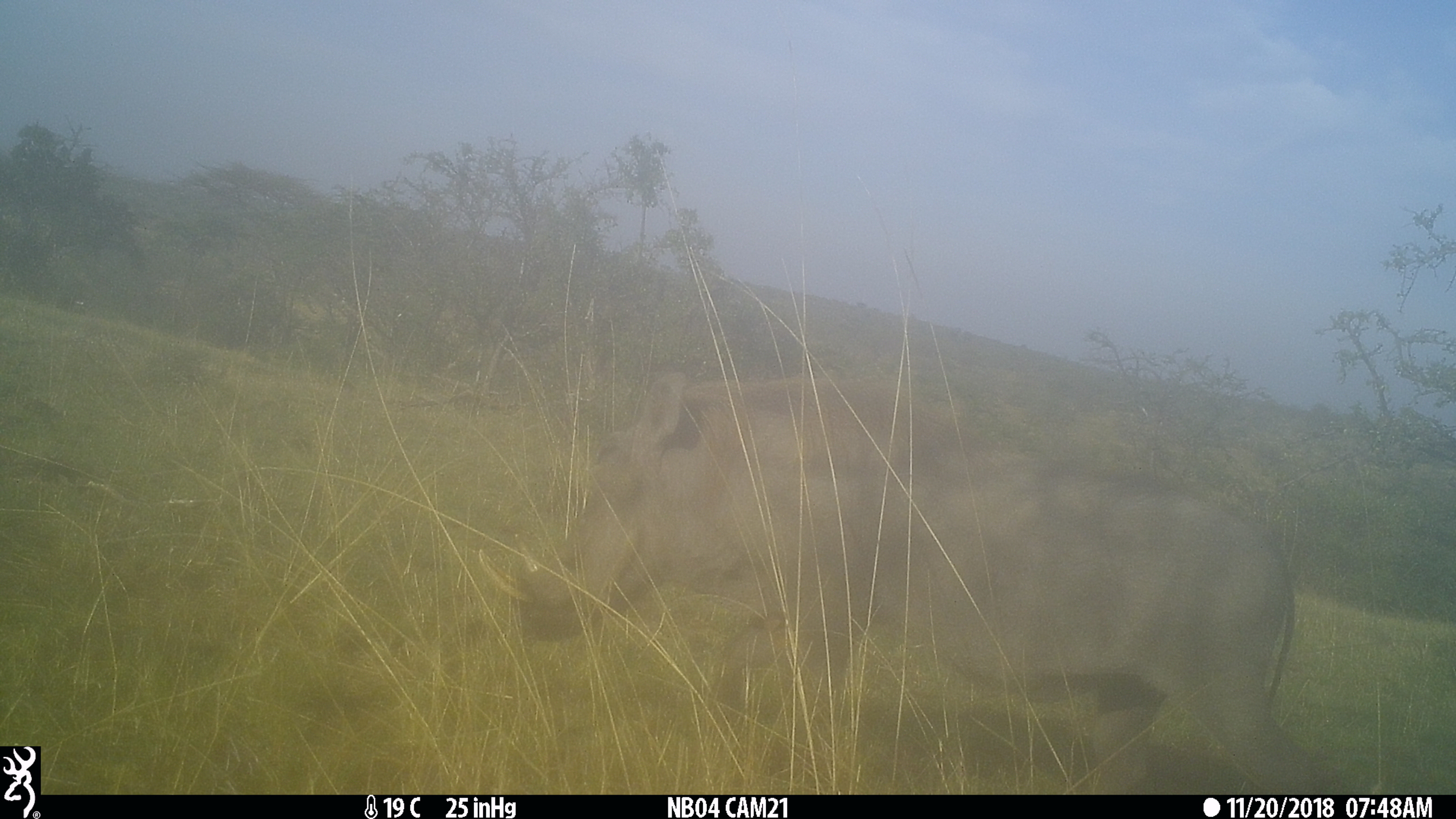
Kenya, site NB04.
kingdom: Animalia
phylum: Chordata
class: Mammalia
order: Artiodactyla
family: Suidae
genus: Phacochoerus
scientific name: Phacochoerus africanus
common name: common warthog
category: warthog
Warthog (common warthog) (Phacochoerus africanus).